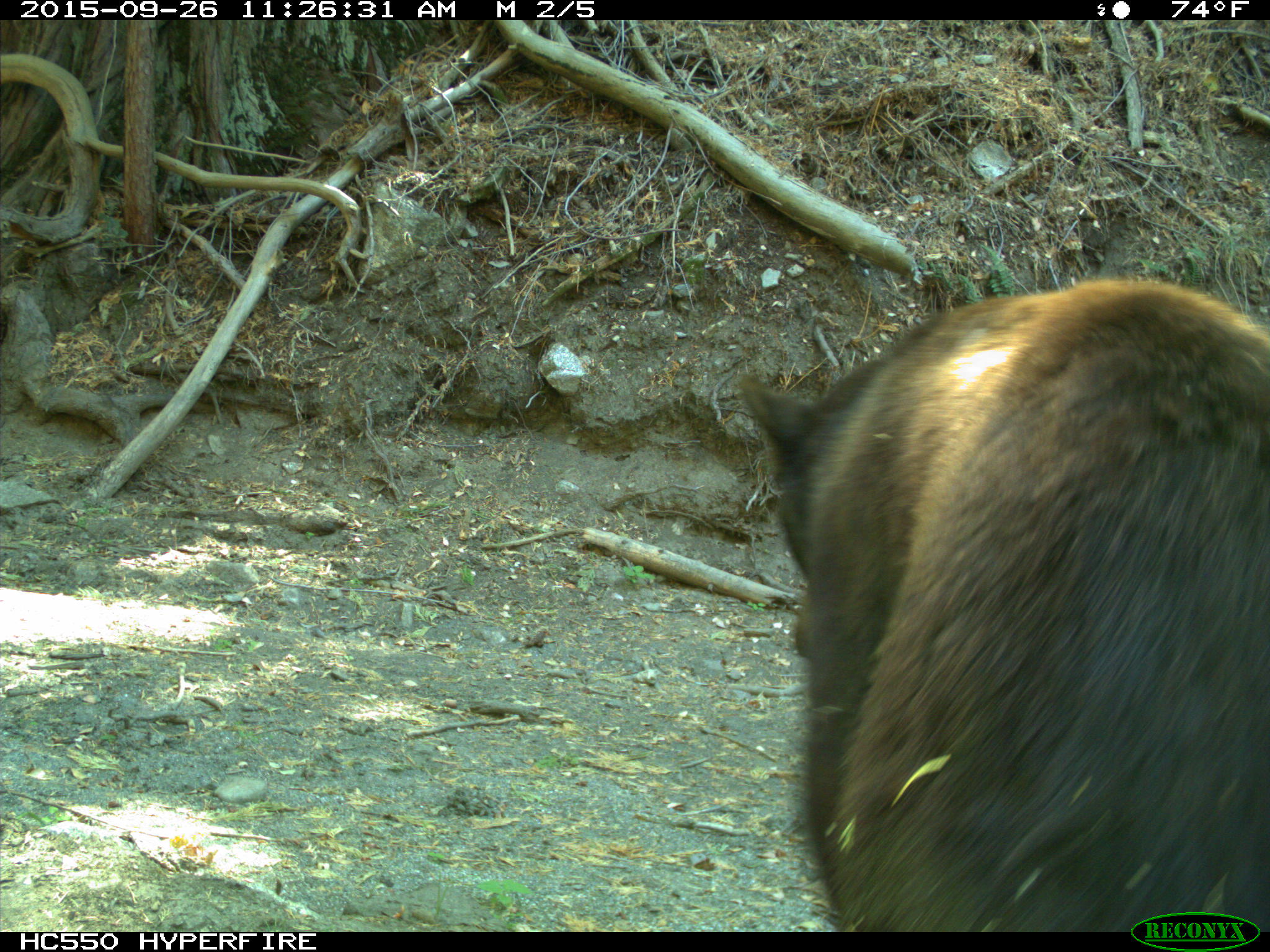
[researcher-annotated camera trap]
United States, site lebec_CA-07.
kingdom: Animalia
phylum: Chordata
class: Mammalia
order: Carnivora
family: Ursidae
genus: Ursus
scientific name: Ursus americanus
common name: american black bear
Ursus americanus (american black bear).